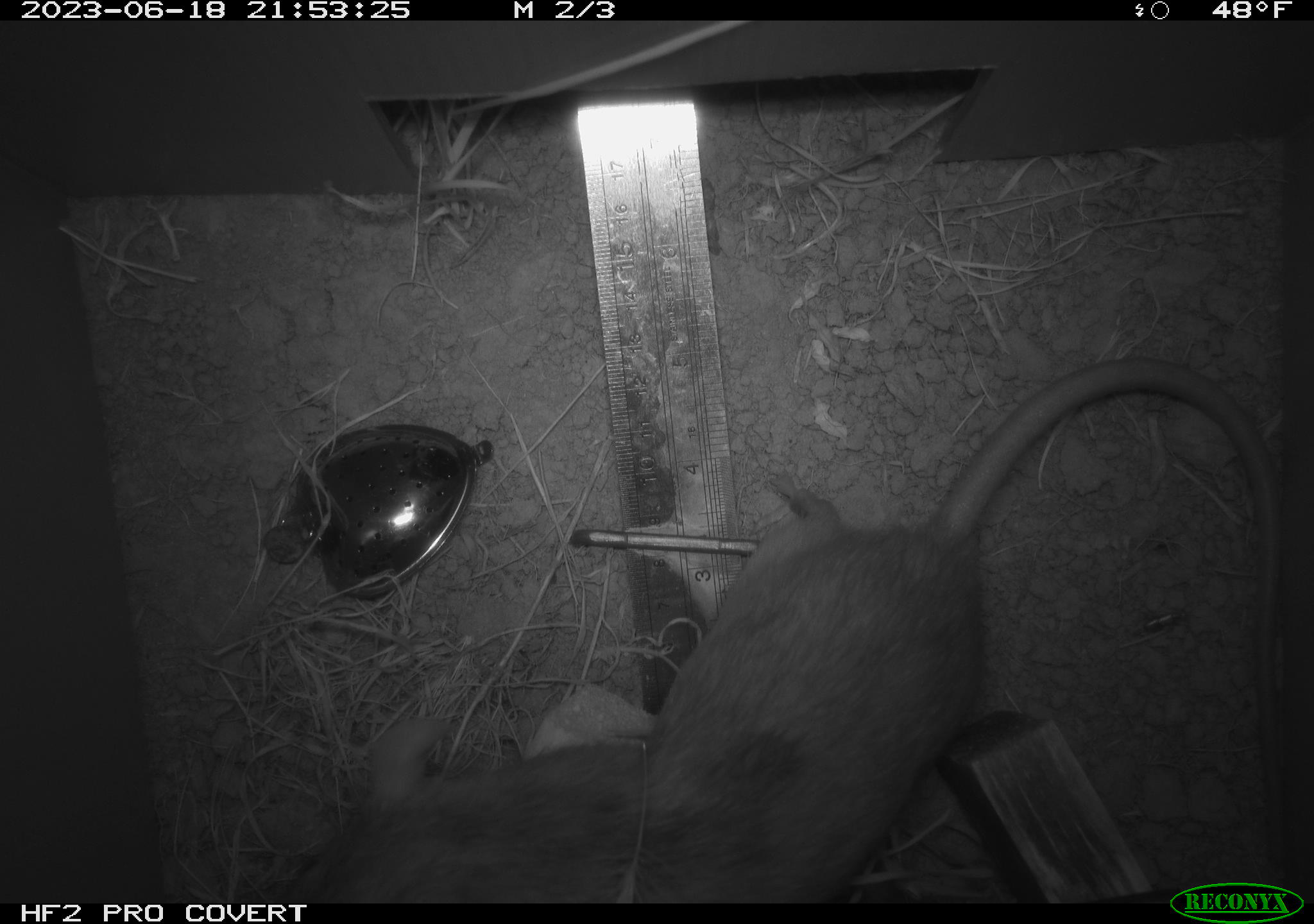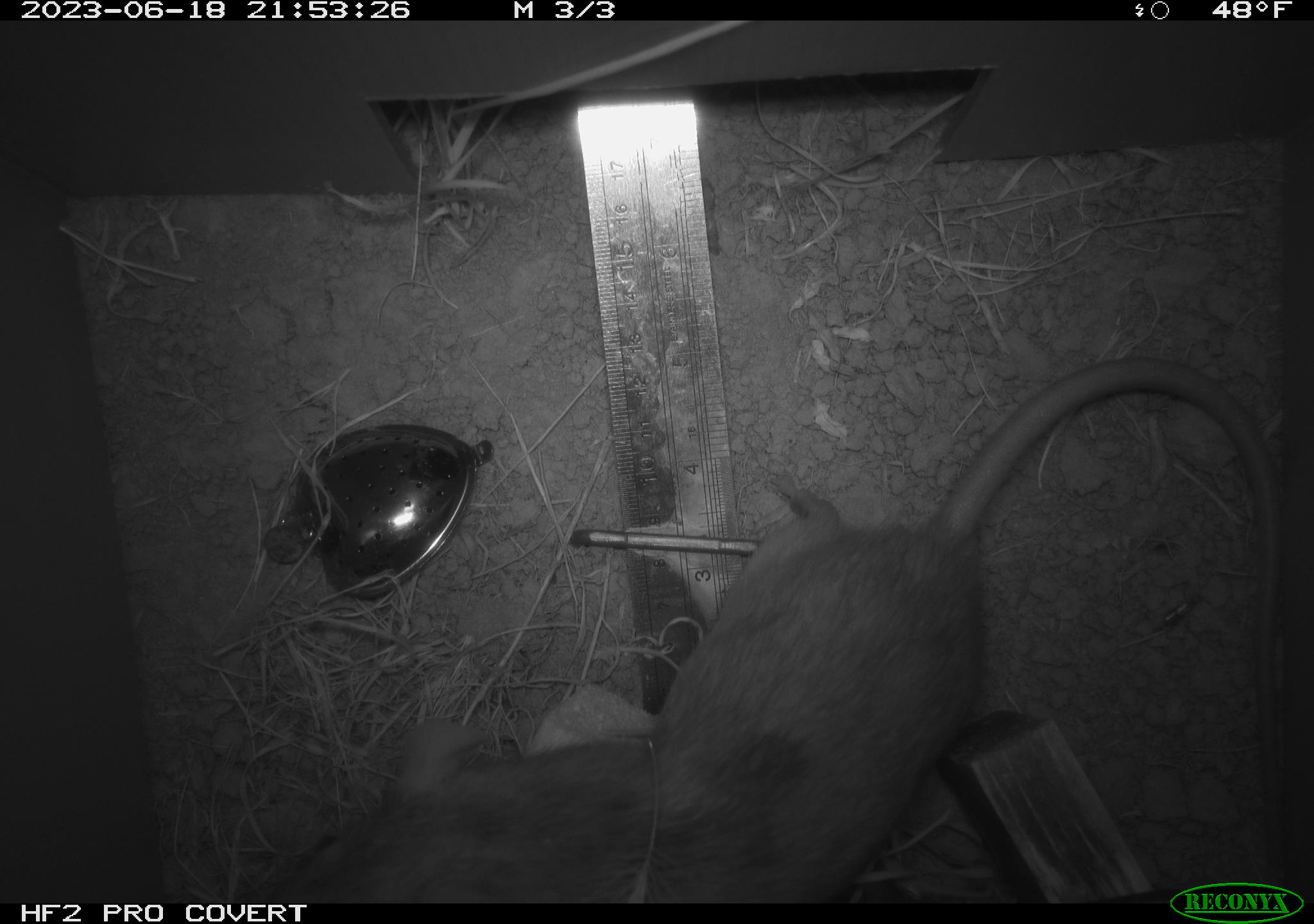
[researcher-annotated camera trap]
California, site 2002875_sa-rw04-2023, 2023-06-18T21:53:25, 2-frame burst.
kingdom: Animalia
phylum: Chordata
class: Mammalia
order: Rodentia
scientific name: Rodentia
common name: mouse species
Mouse species (Rodentia).